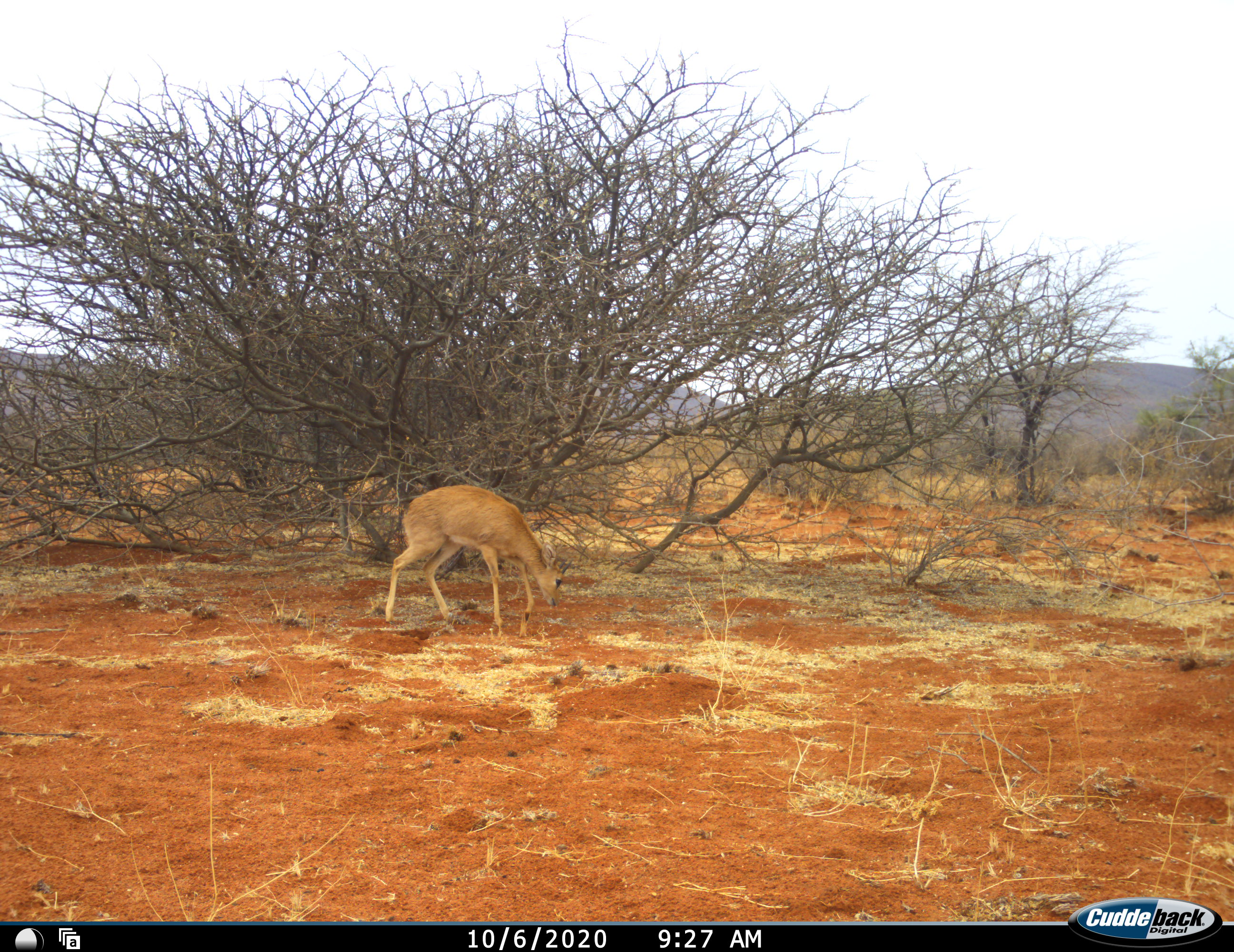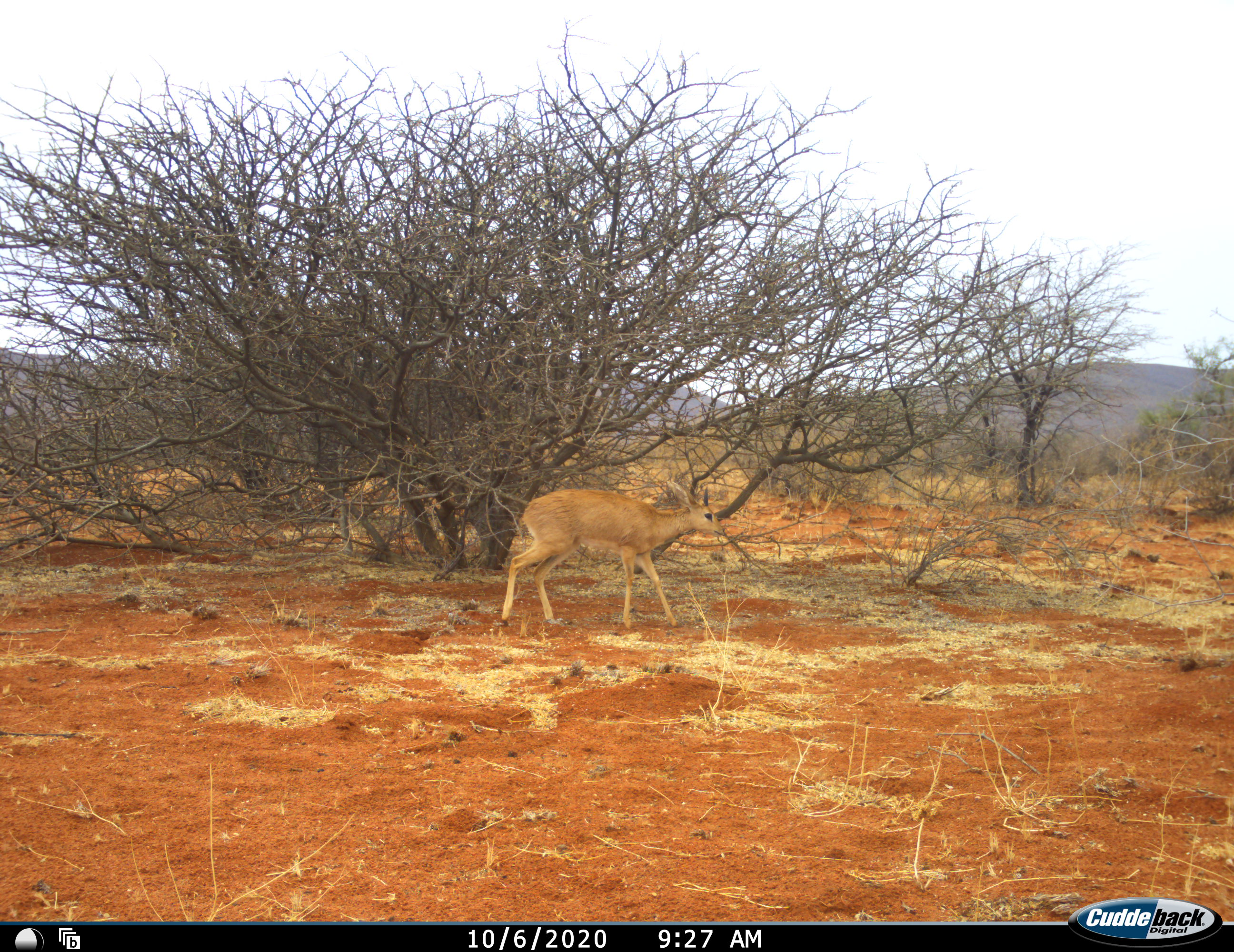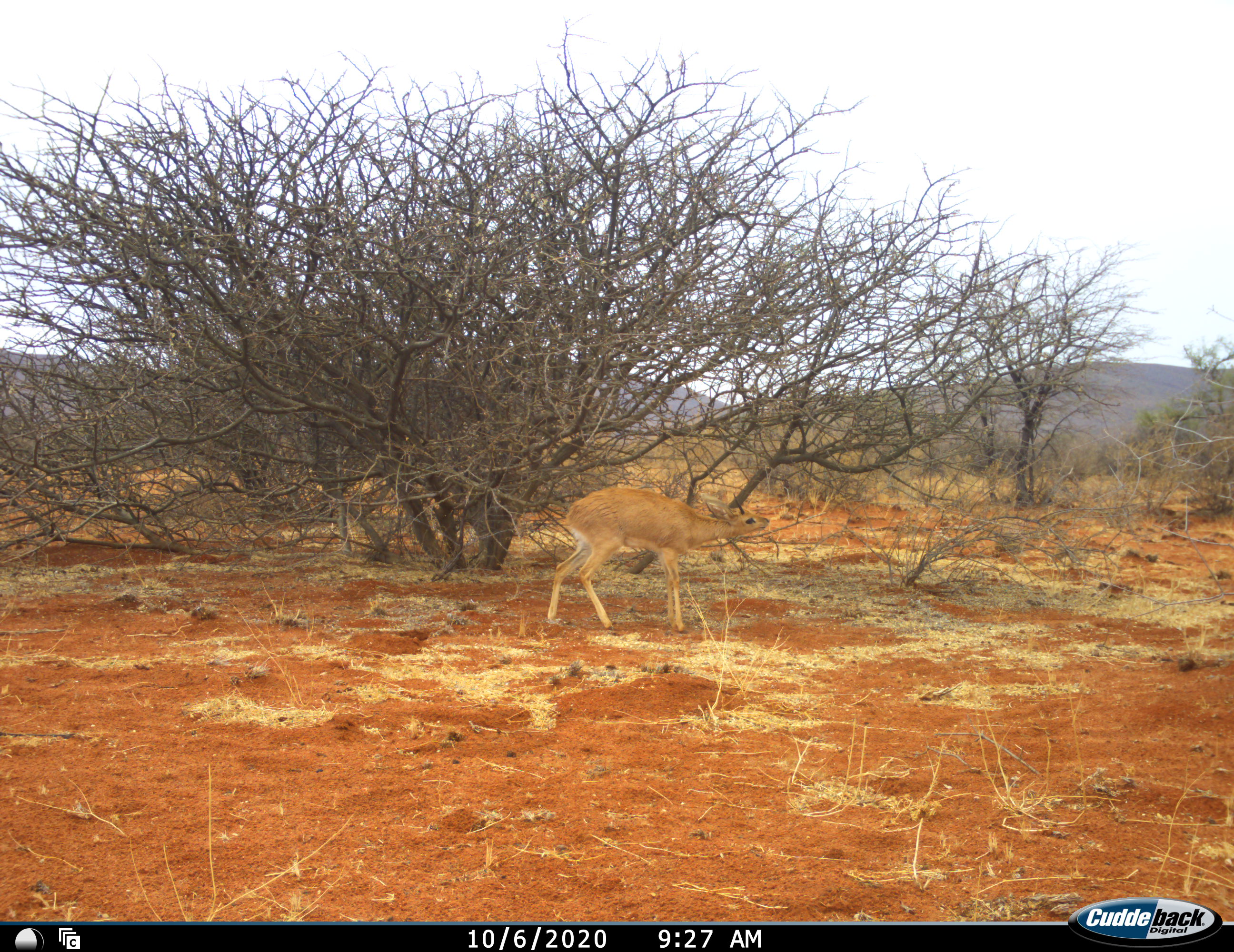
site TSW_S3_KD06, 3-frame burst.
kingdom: Animalia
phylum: Chordata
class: Mammalia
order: Artiodactyla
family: Bovidae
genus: Raphicerus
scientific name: Raphicerus campestris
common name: steenbok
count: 1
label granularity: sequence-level